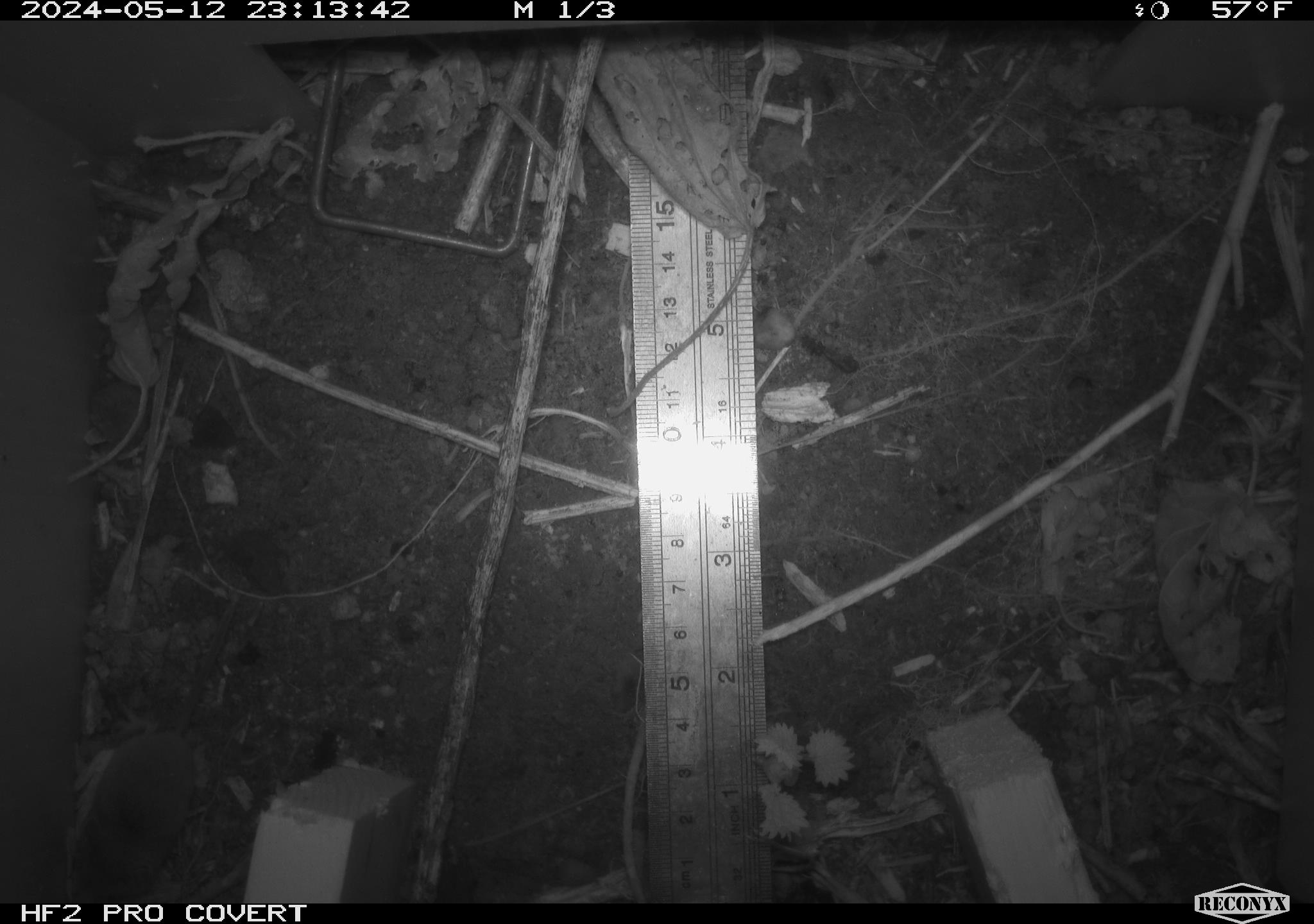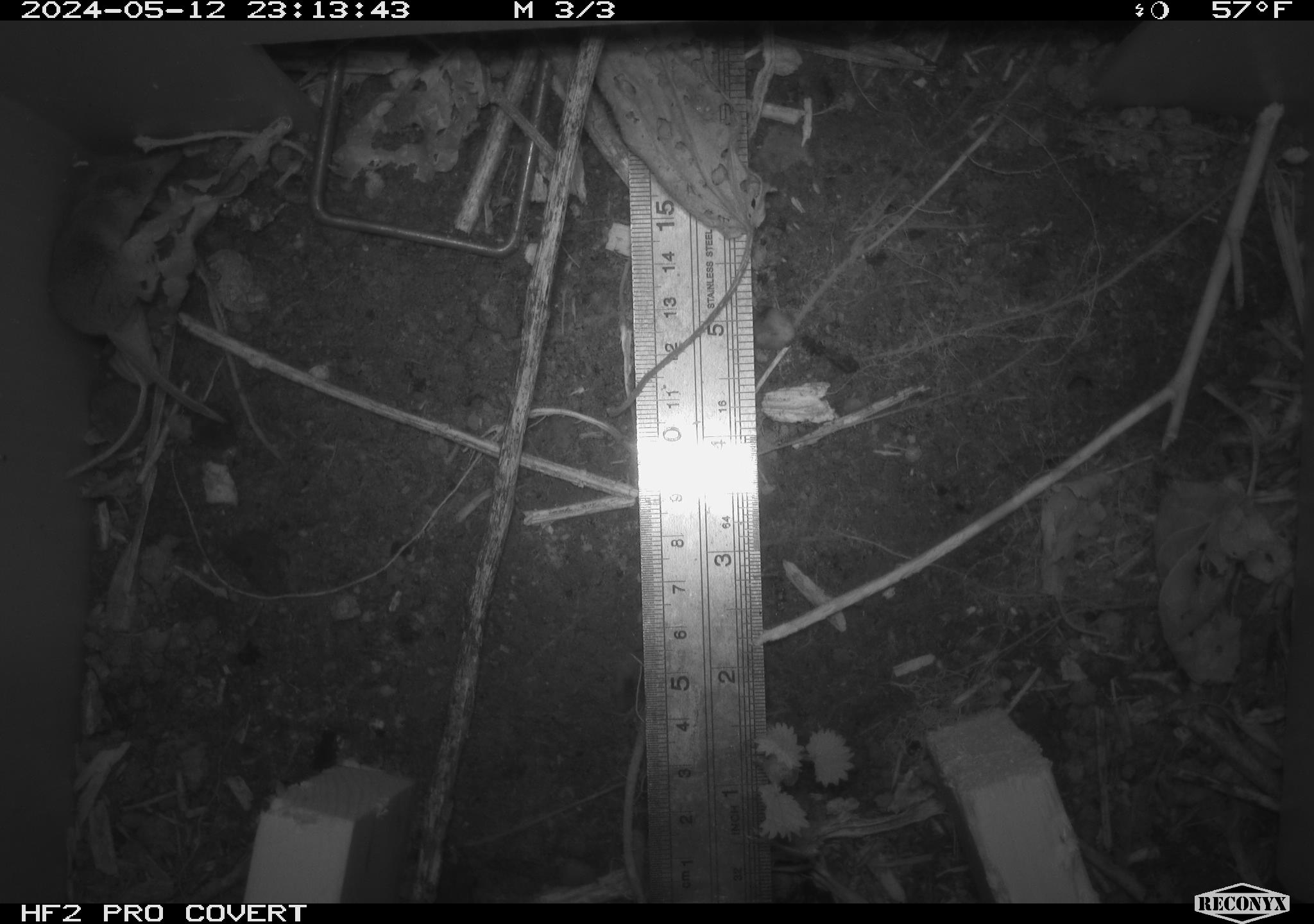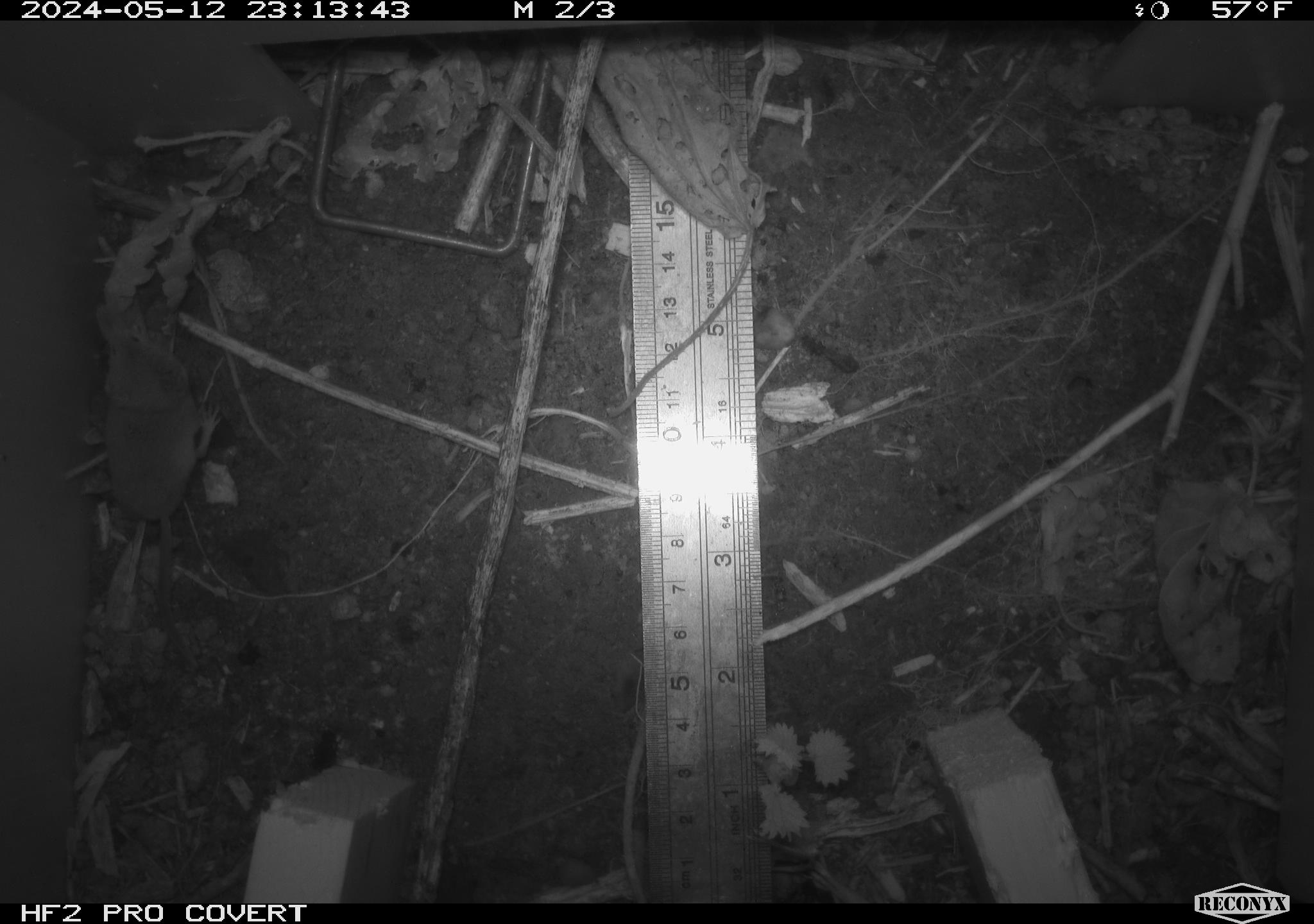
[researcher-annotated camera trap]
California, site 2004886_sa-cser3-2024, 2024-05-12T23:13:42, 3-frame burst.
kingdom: Animalia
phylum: Chordata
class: Mammalia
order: Eulipotyphla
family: Soricidae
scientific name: Soricidae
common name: shrews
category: soricidae family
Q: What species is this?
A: Soricidae family (shrews) (Soricidae).